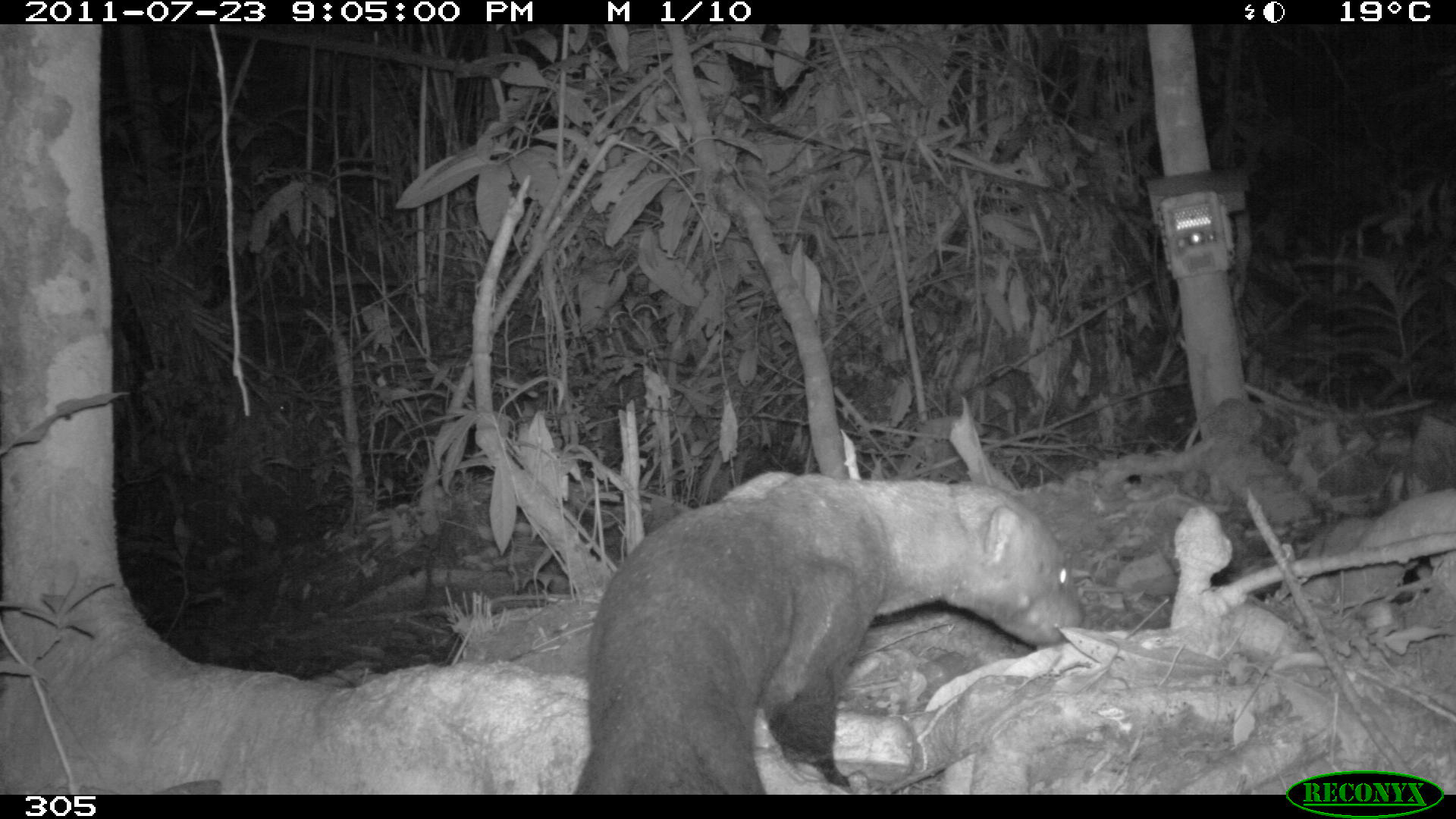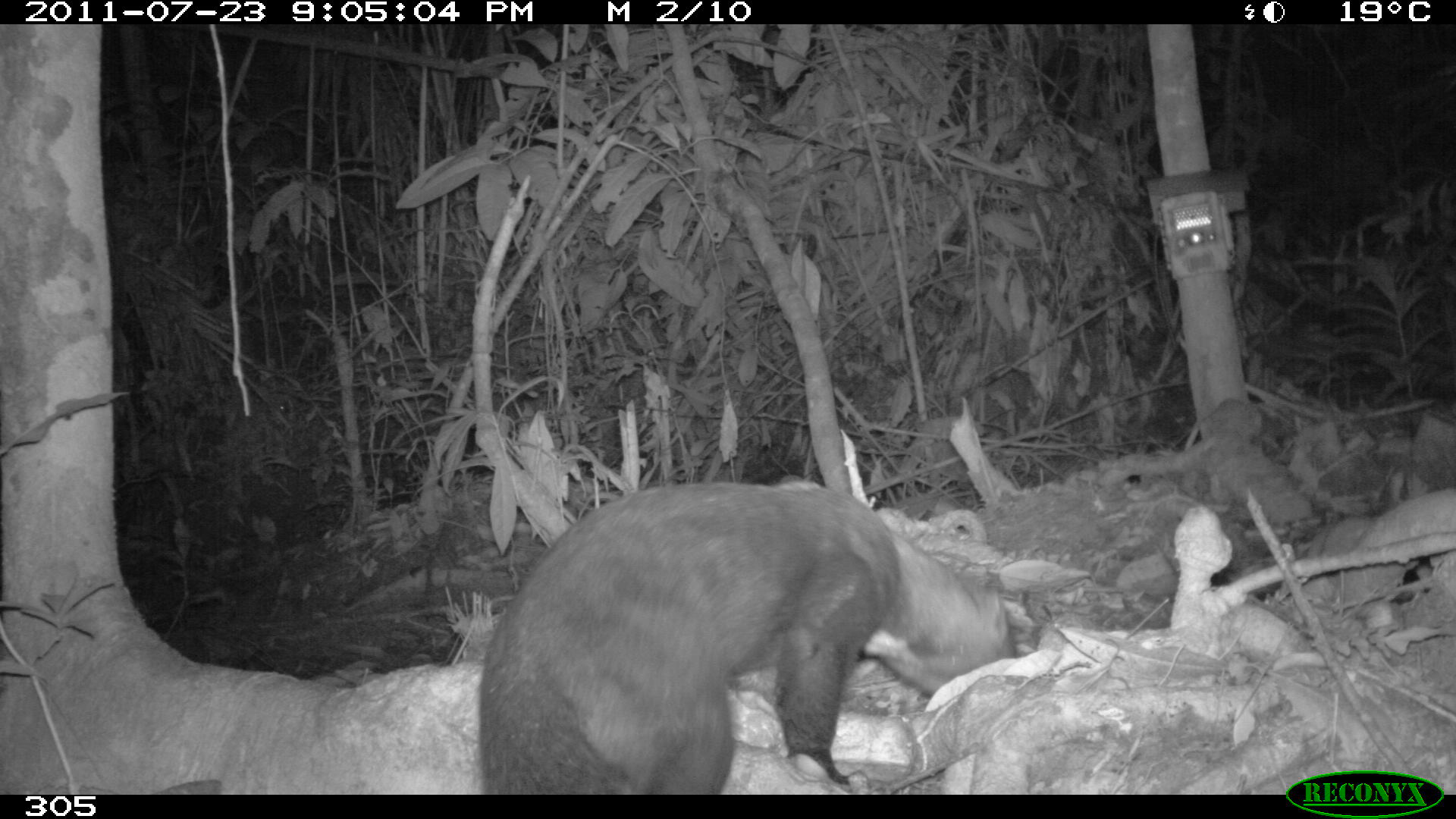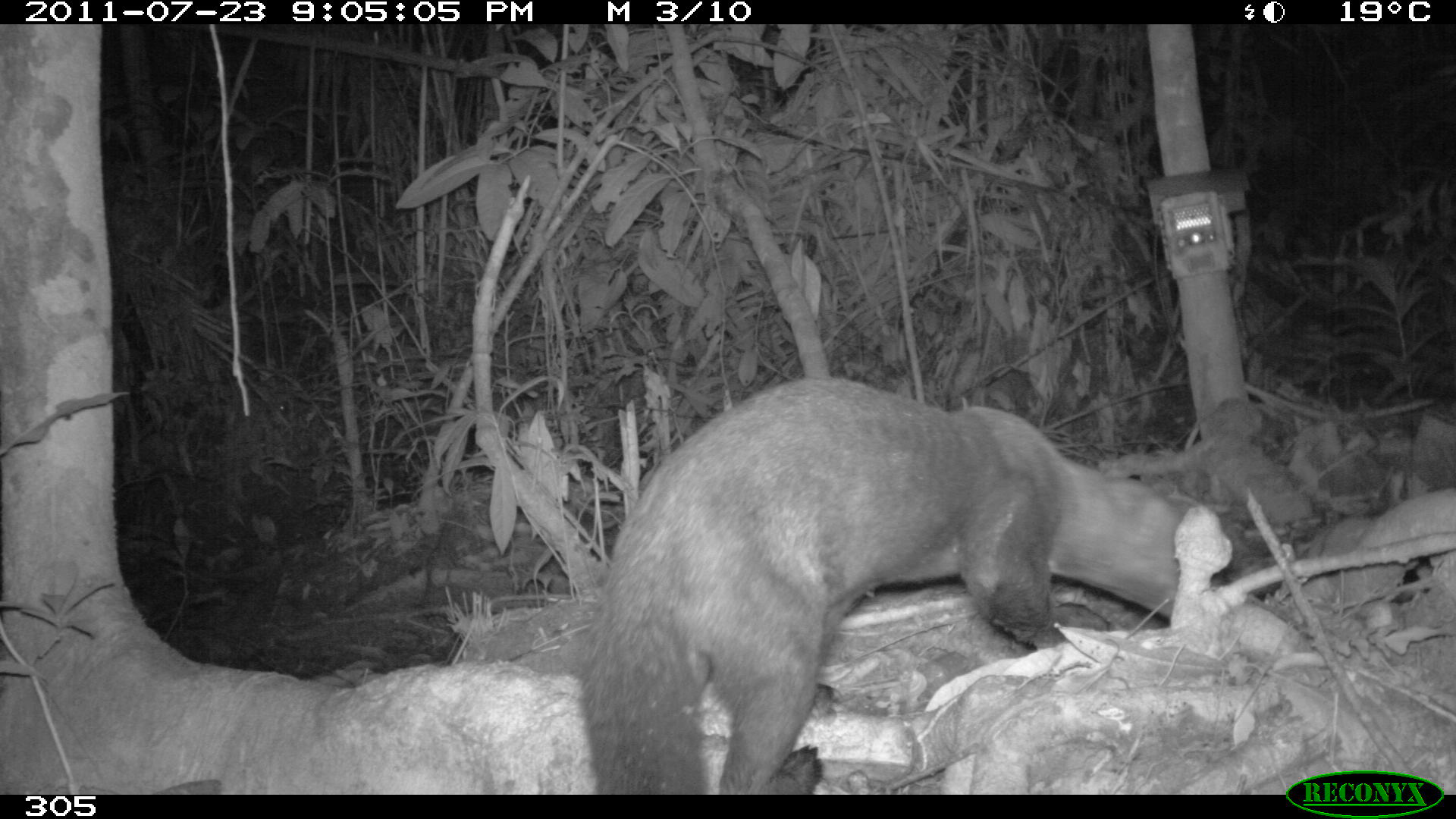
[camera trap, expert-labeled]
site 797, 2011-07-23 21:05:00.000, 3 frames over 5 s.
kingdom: Animalia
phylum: Chordata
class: Mammalia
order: Carnivora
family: Mustelidae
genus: Eira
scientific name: Eira barbara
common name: tayra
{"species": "Eira barbara (tayra)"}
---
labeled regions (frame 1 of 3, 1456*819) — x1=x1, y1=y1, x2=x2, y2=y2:
eira barbara: x1=574, y1=471, x2=1083, y2=793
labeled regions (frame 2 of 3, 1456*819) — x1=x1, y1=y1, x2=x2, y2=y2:
eira barbara: x1=480, y1=481, x2=1020, y2=795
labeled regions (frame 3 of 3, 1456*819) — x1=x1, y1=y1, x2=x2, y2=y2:
eira barbara: x1=577, y1=375, x2=1183, y2=794